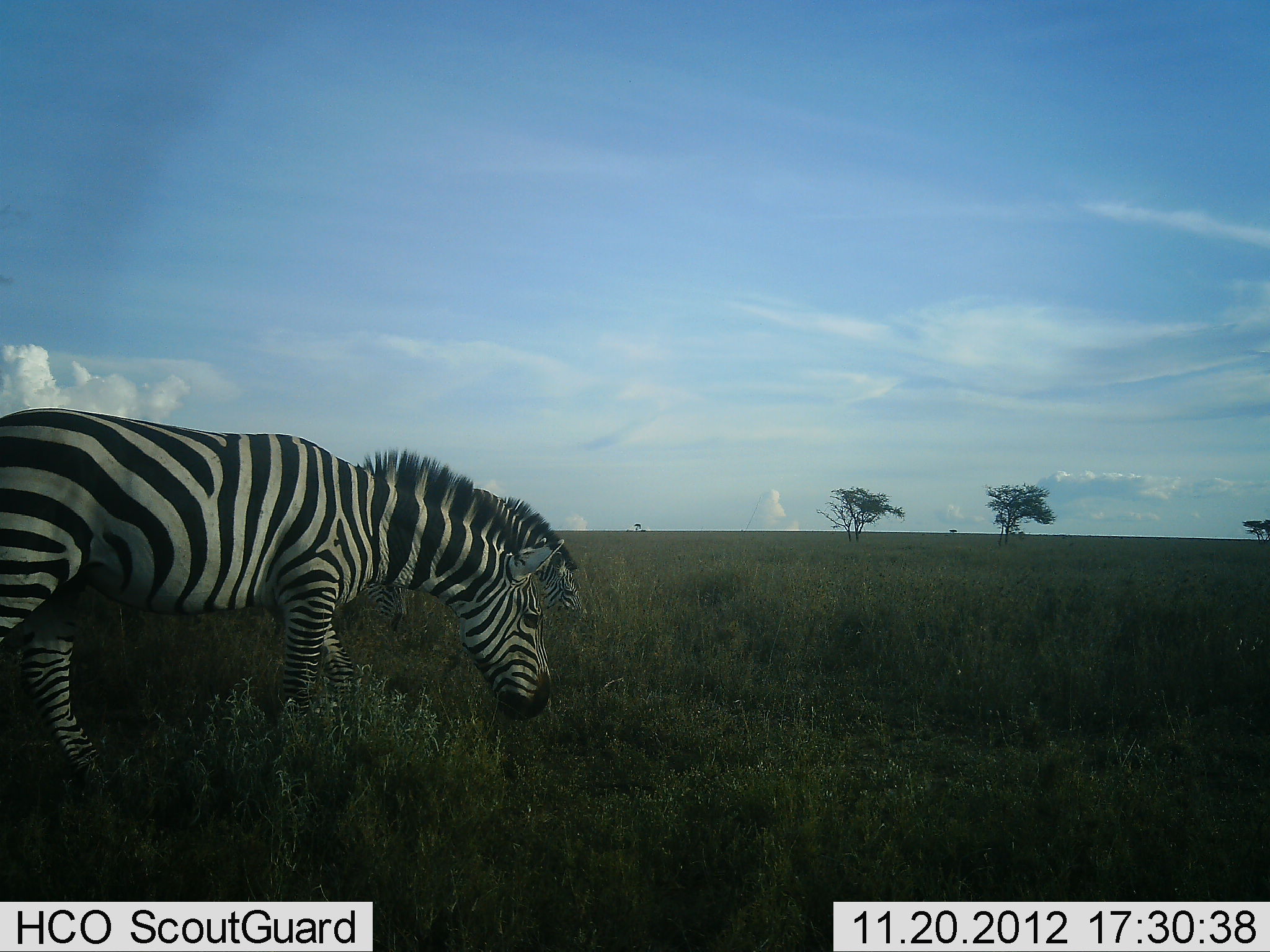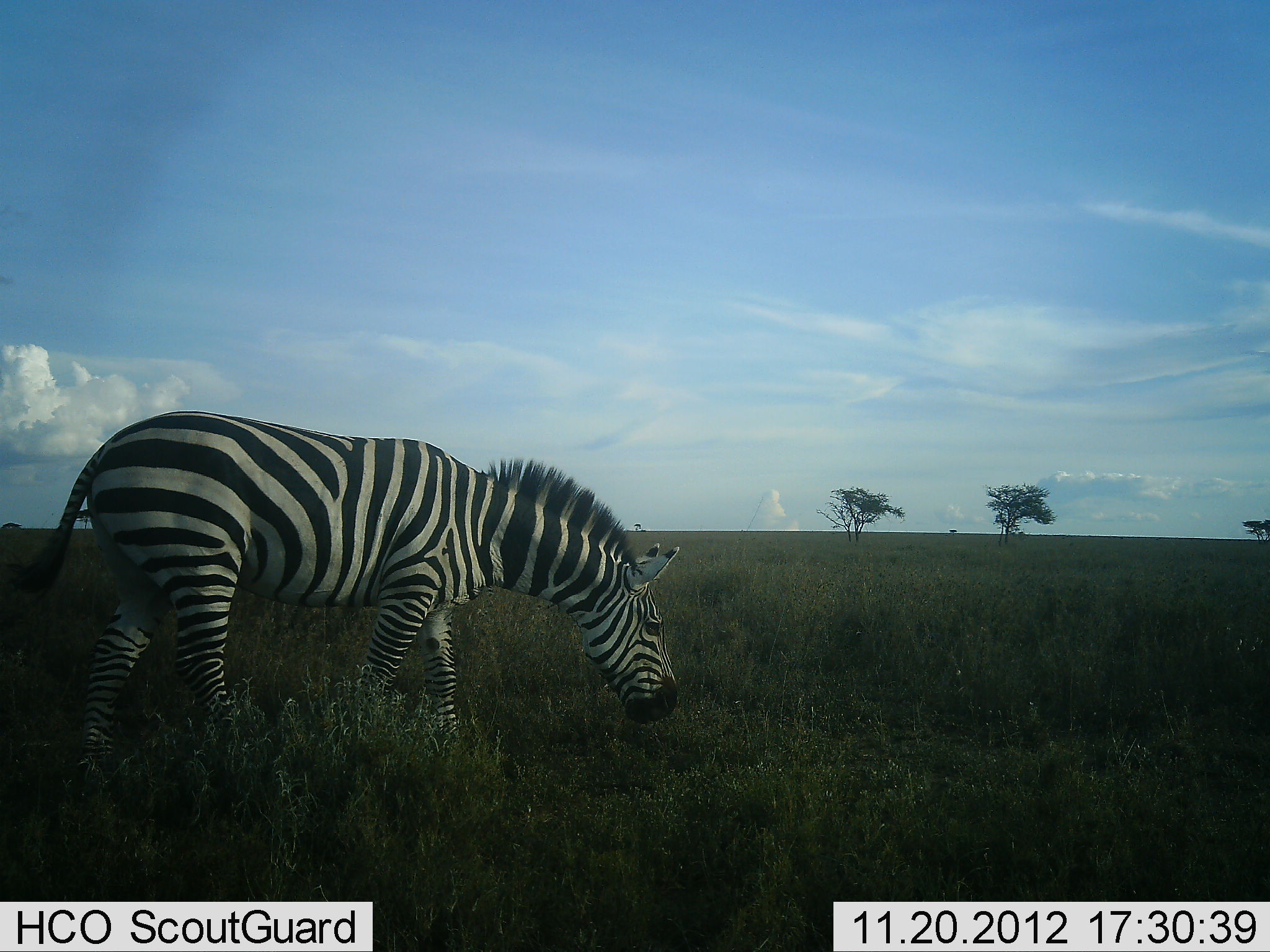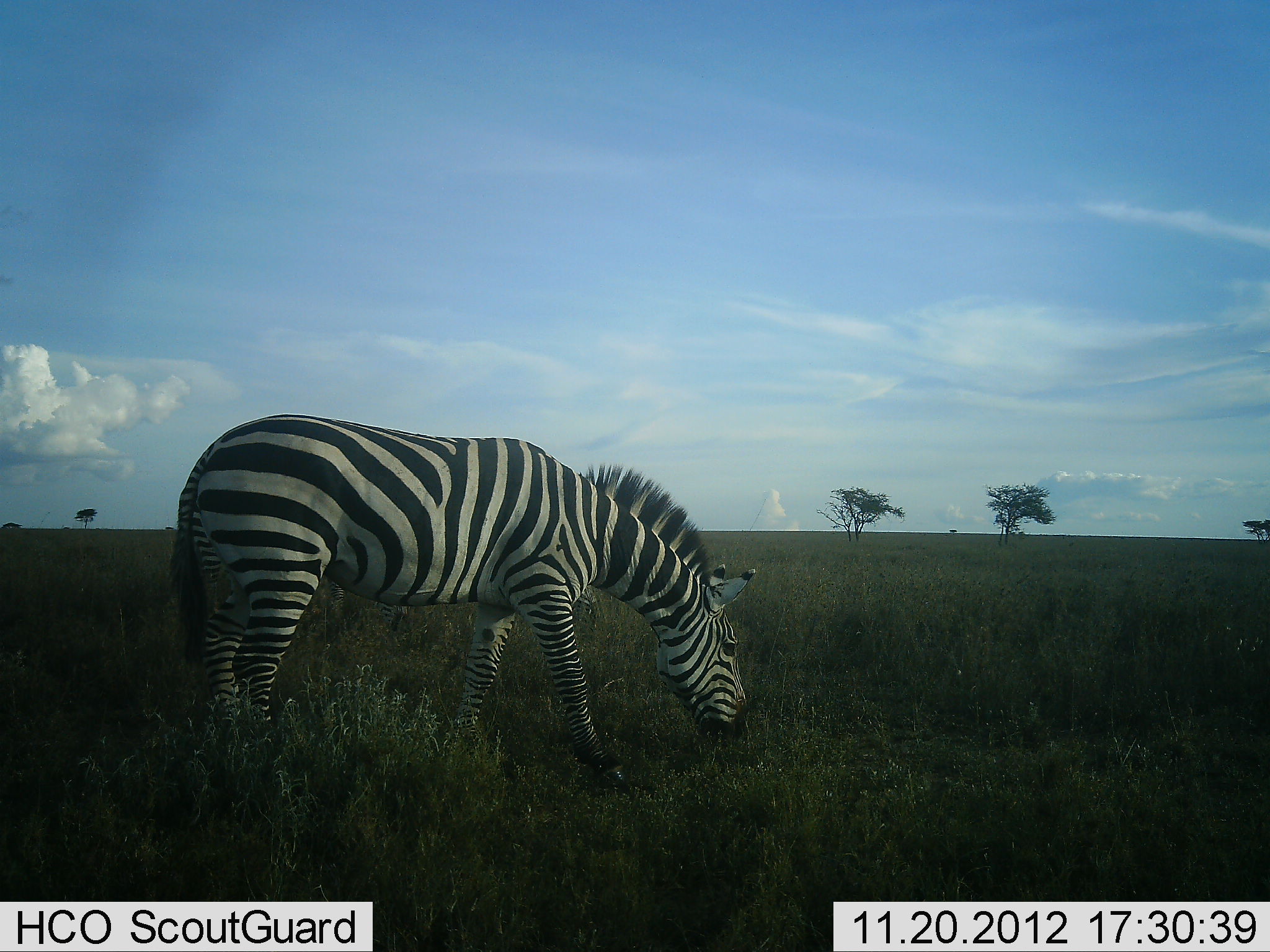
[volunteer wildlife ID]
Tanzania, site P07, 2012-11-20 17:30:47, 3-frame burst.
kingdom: Animalia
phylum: Chordata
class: Mammalia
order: Perissodactyla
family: Equidae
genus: Equus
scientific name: Equus quagga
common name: plains zebra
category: zebra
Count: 1.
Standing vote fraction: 0%.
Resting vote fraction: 0%.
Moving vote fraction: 90%.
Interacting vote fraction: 0%.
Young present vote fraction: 0%.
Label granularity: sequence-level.